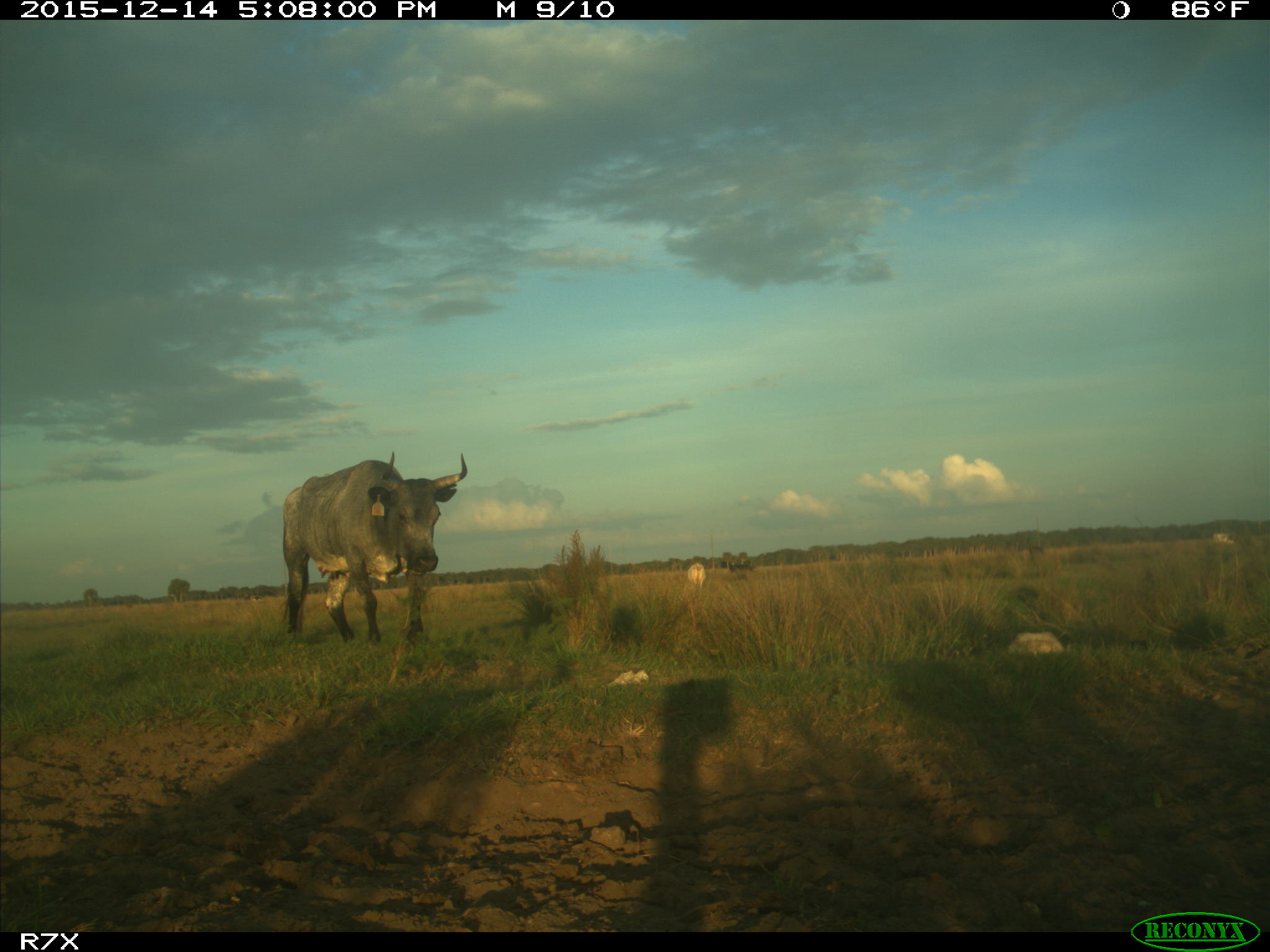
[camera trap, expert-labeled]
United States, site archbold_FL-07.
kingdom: Animalia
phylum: Chordata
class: Mammalia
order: Artiodactyla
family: Bovidae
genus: Bos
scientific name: Bos taurus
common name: domestic cow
Bos taurus (domestic cow).